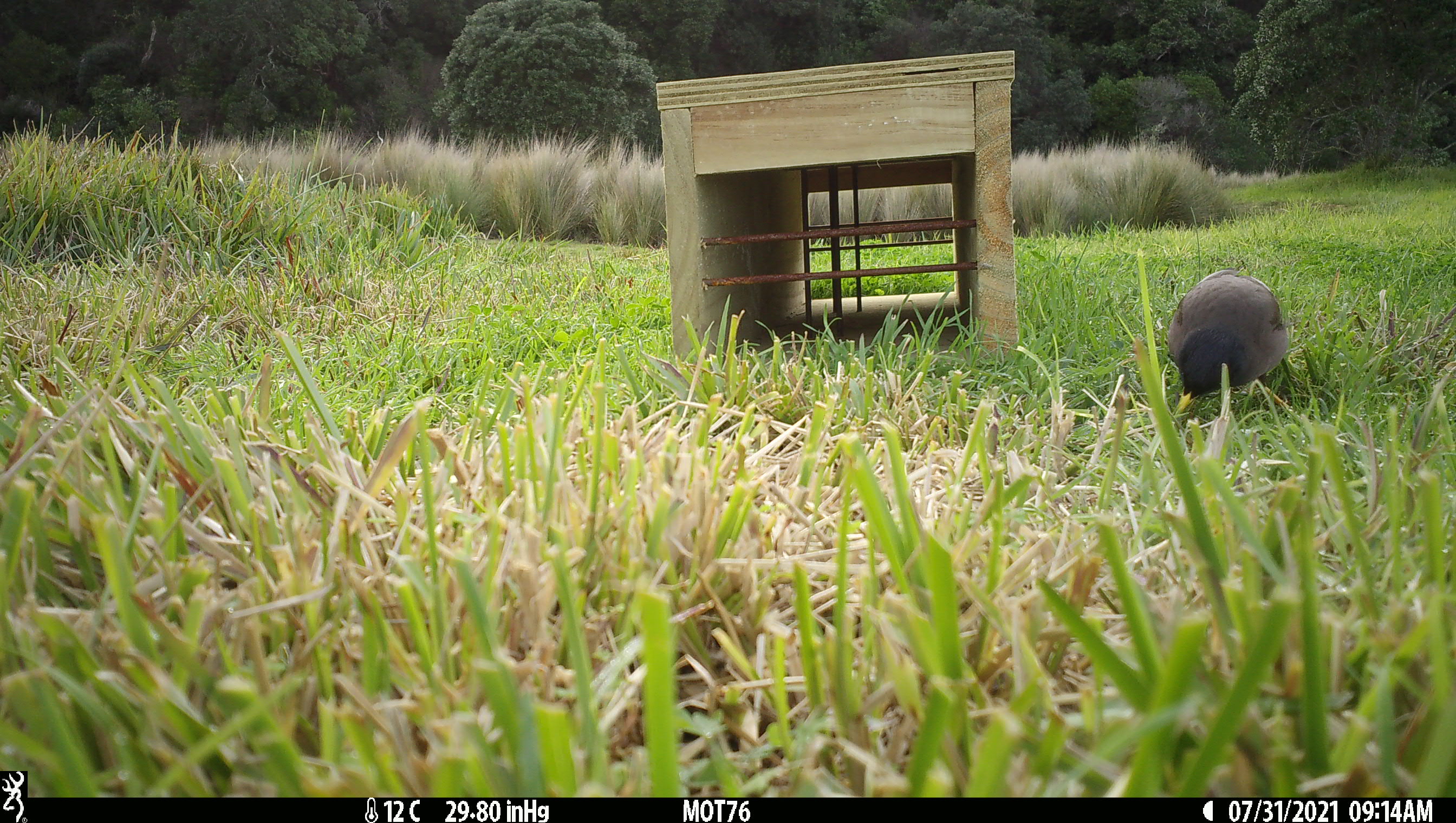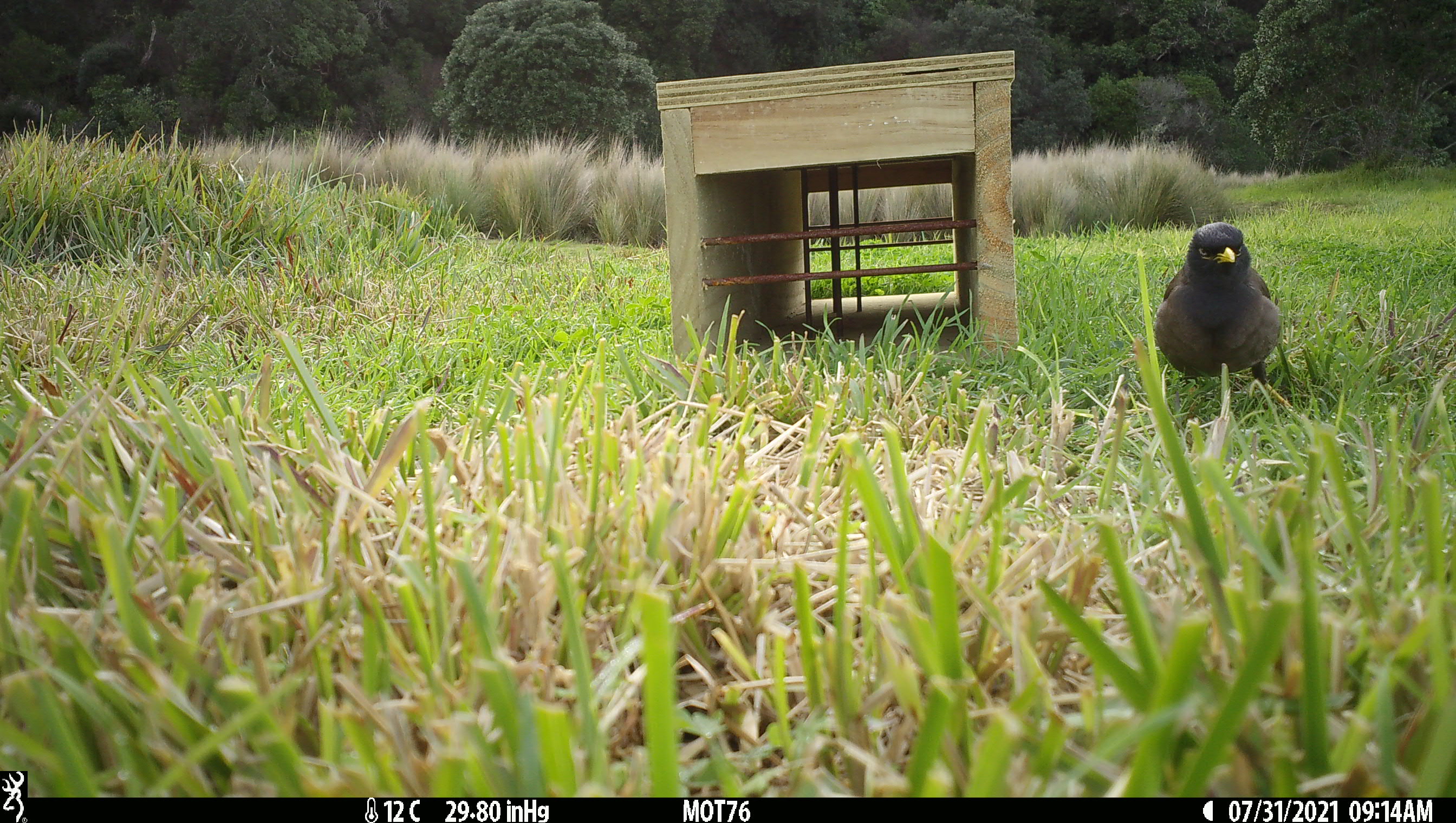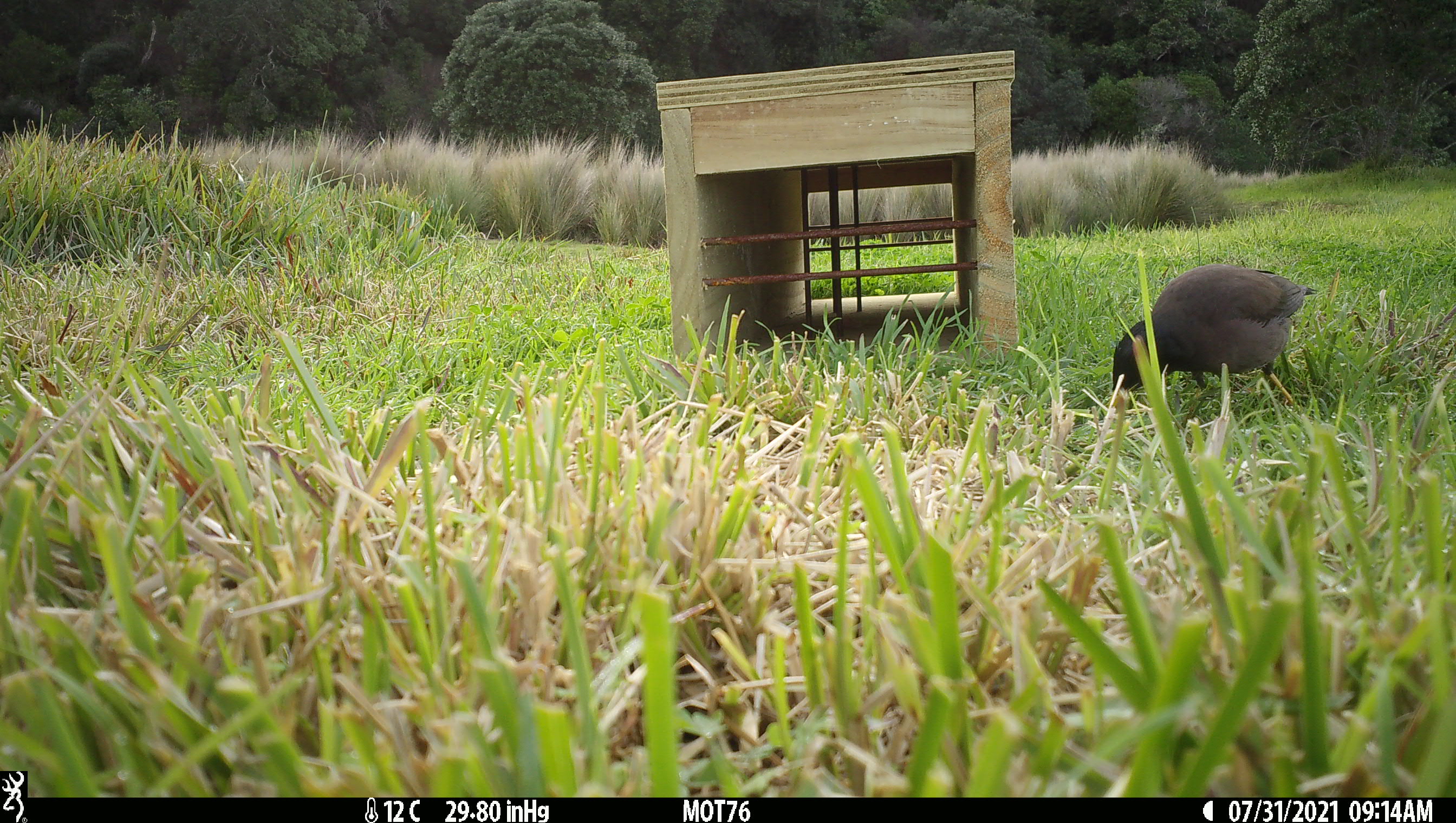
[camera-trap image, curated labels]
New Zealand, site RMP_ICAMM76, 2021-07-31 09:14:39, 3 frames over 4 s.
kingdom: Animalia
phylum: Chordata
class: Aves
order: Passeriformes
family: Sturnidae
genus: Acridotheres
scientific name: Acridotheres tristis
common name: common myna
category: myna